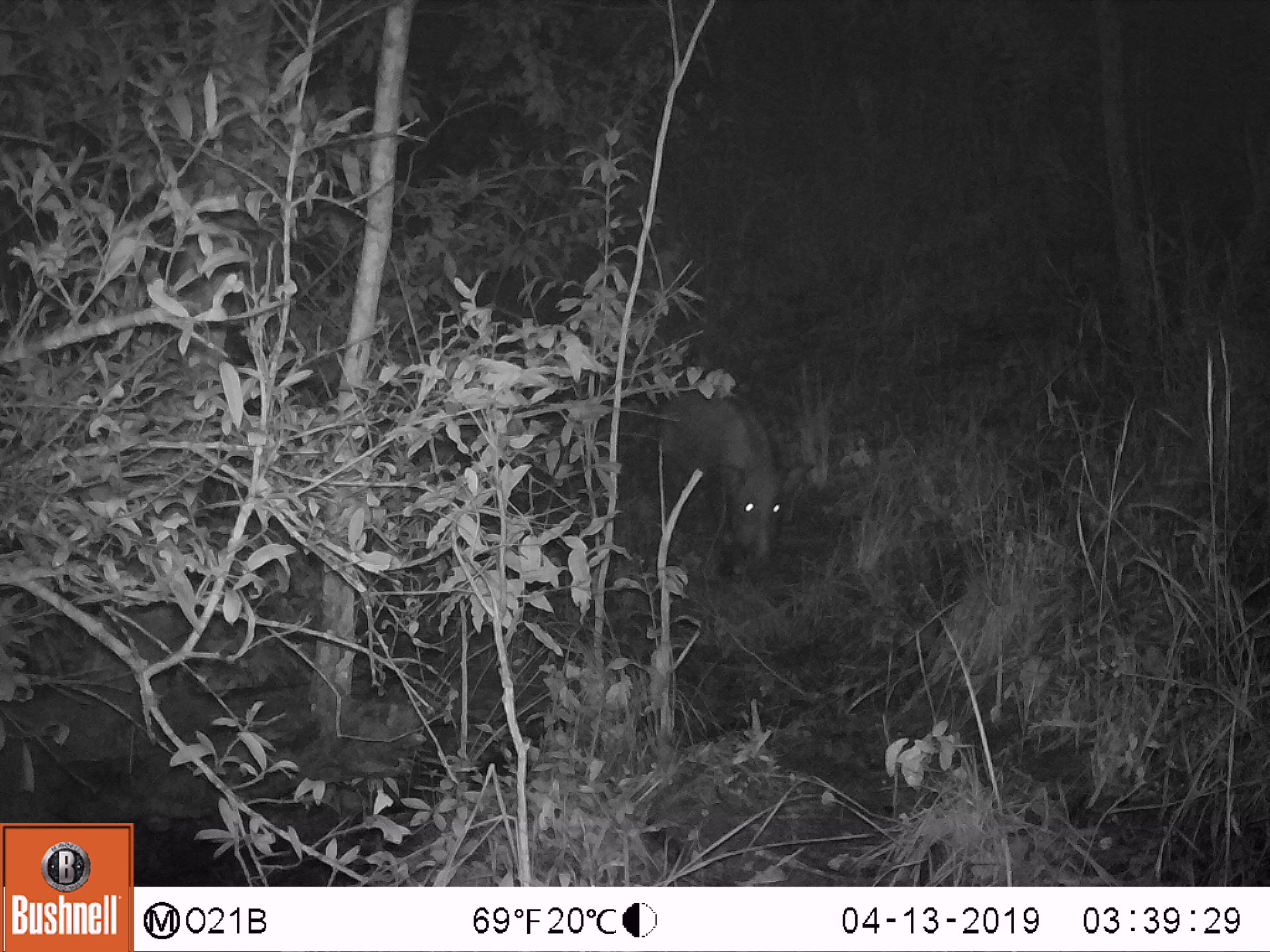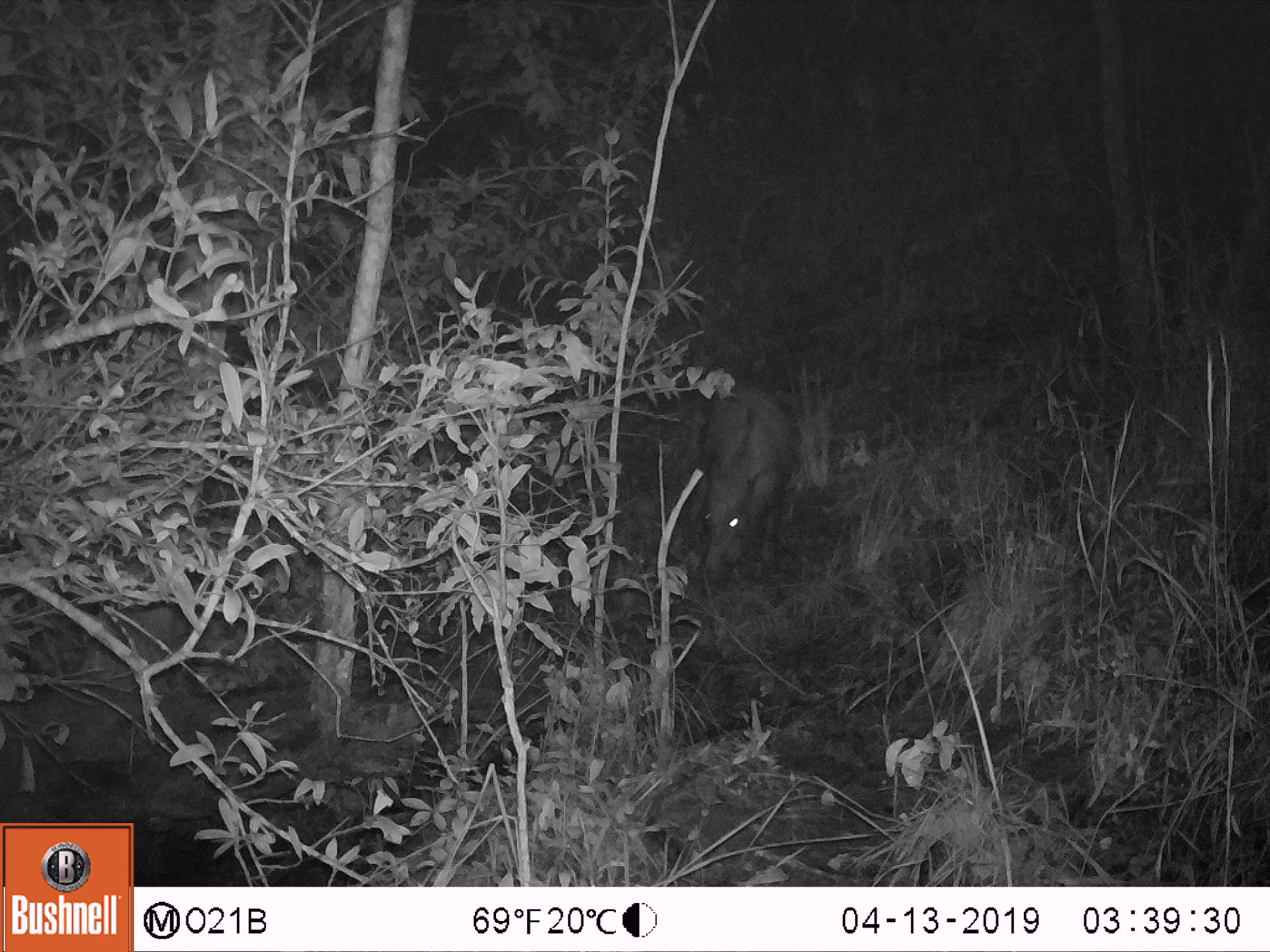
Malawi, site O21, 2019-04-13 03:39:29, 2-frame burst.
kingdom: Animalia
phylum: Chordata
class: Mammalia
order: Artiodactyla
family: Suidae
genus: Potamochoerus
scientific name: Potamochoerus larvatus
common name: bushpig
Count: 1.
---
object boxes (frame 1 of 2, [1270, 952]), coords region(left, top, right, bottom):
bushpig: region(632, 380, 816, 584)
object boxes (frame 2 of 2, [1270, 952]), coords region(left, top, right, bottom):
bushpig: region(681, 373, 802, 605)